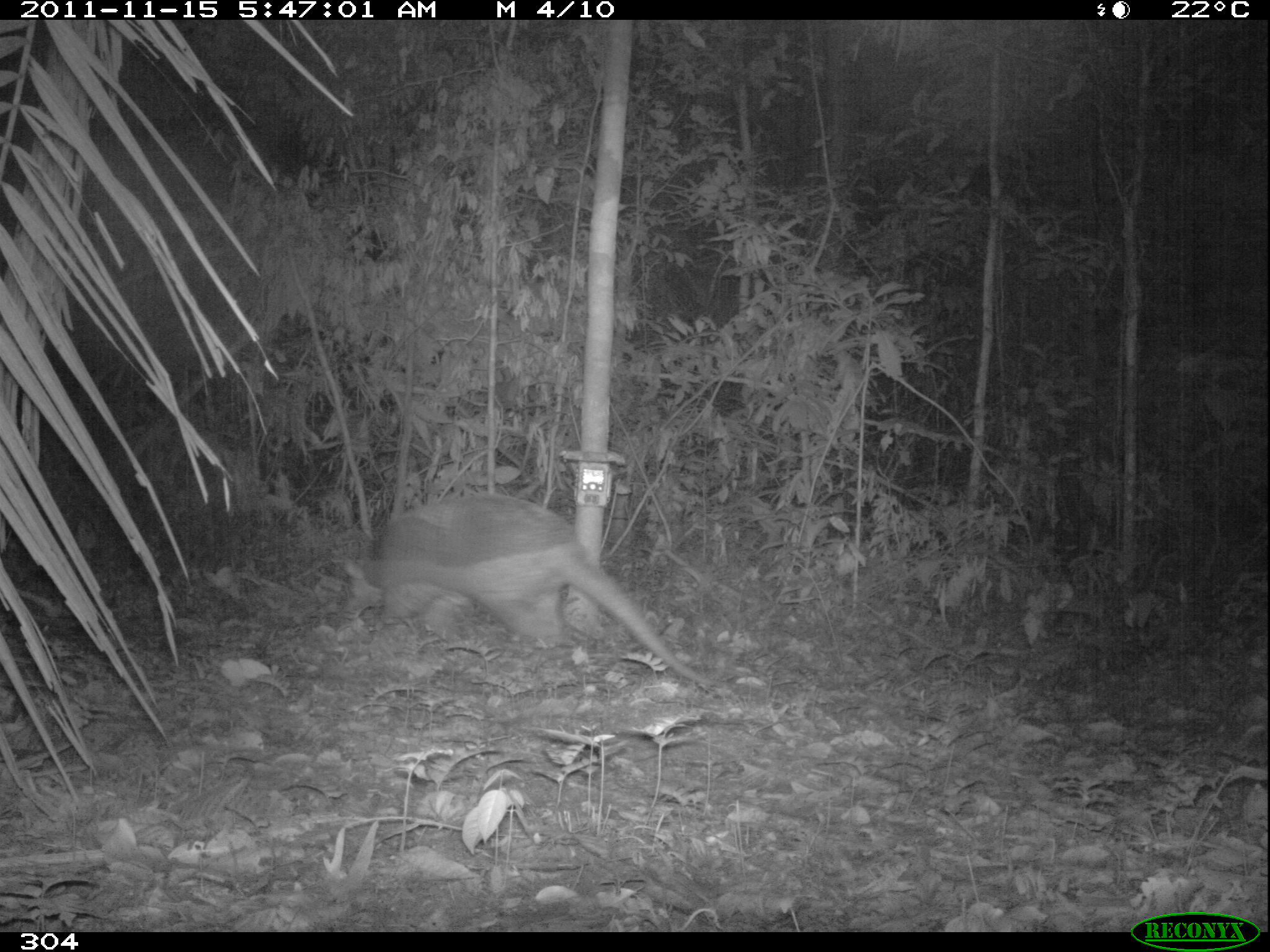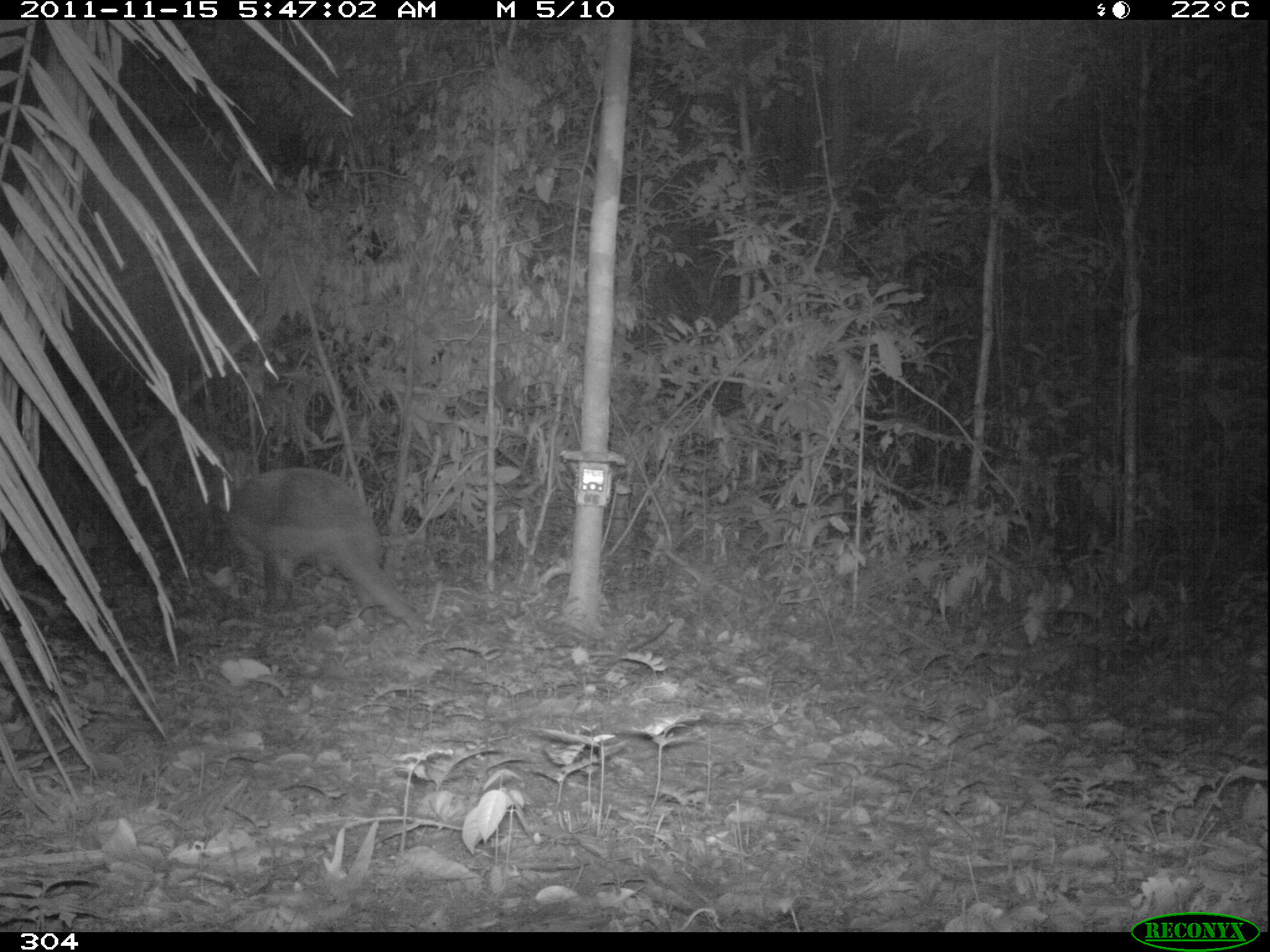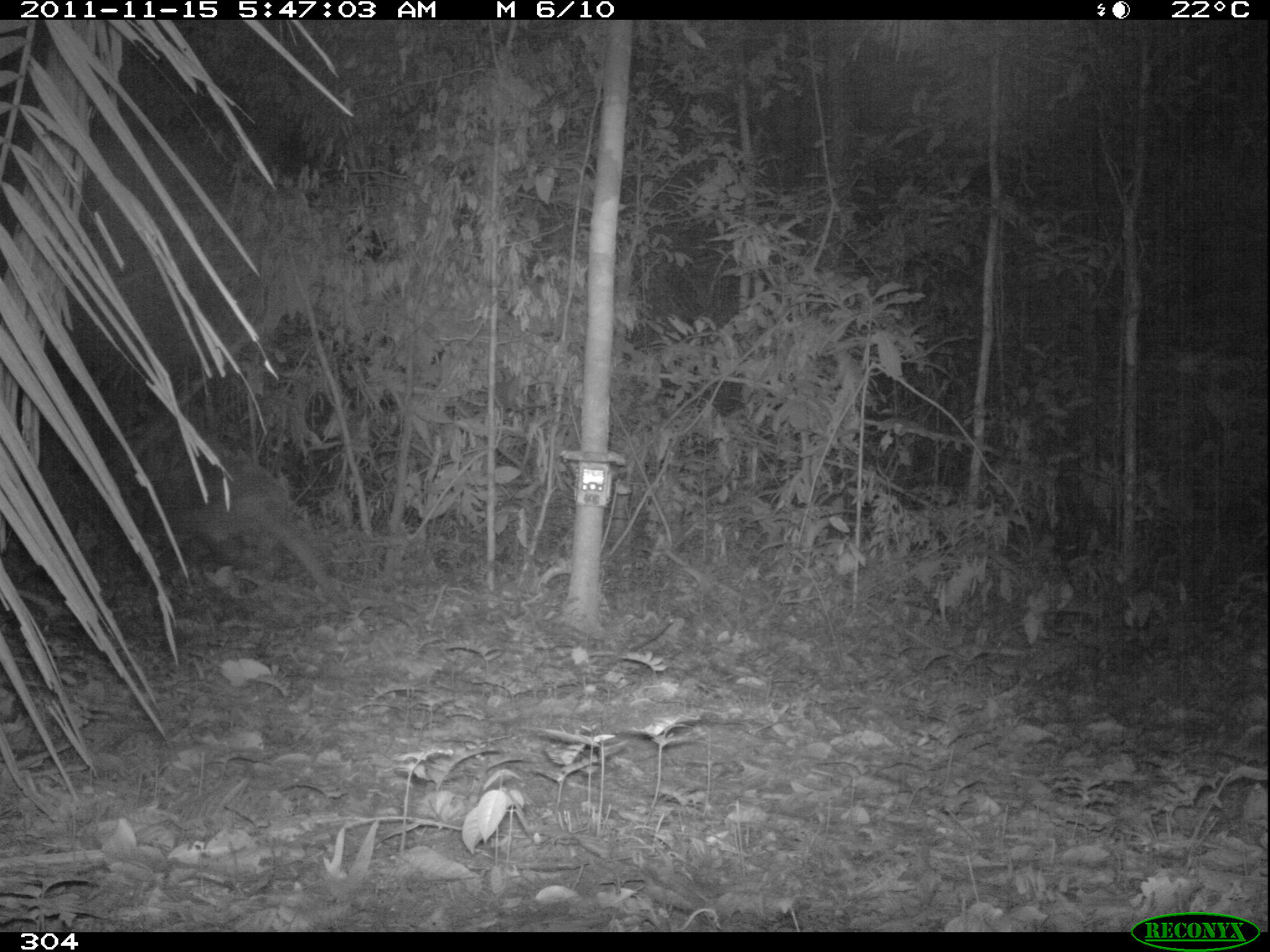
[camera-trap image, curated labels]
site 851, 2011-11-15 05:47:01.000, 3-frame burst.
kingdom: Animalia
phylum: Chordata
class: Mammalia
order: Cingulata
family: Chlamyphoridae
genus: Priodontes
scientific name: Priodontes maximus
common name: giant armadillo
Priodontes maximus (giant armadillo).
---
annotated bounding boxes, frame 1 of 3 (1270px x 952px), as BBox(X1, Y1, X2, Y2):
priodontes maximus: BBox(341, 492, 706, 684)